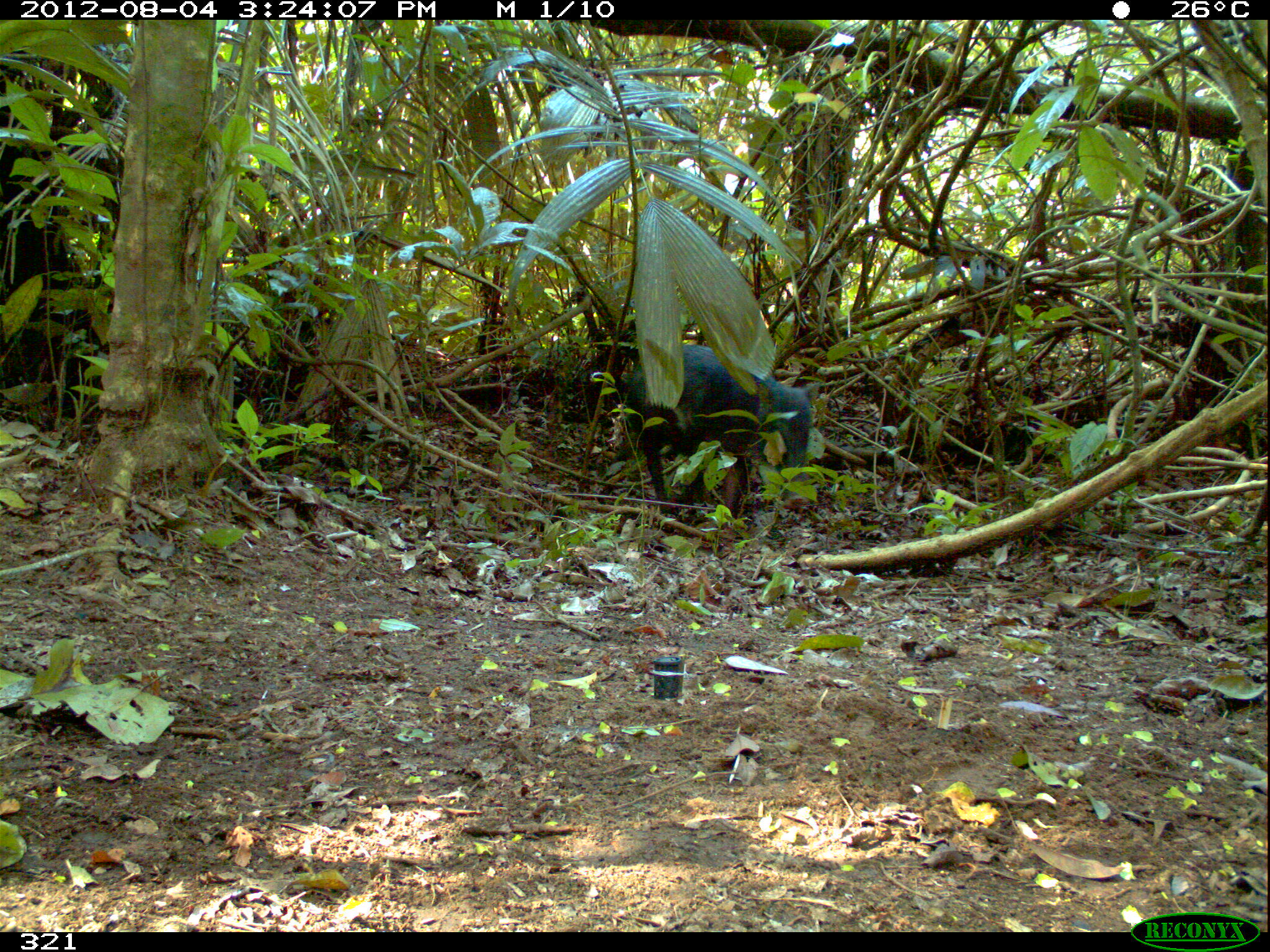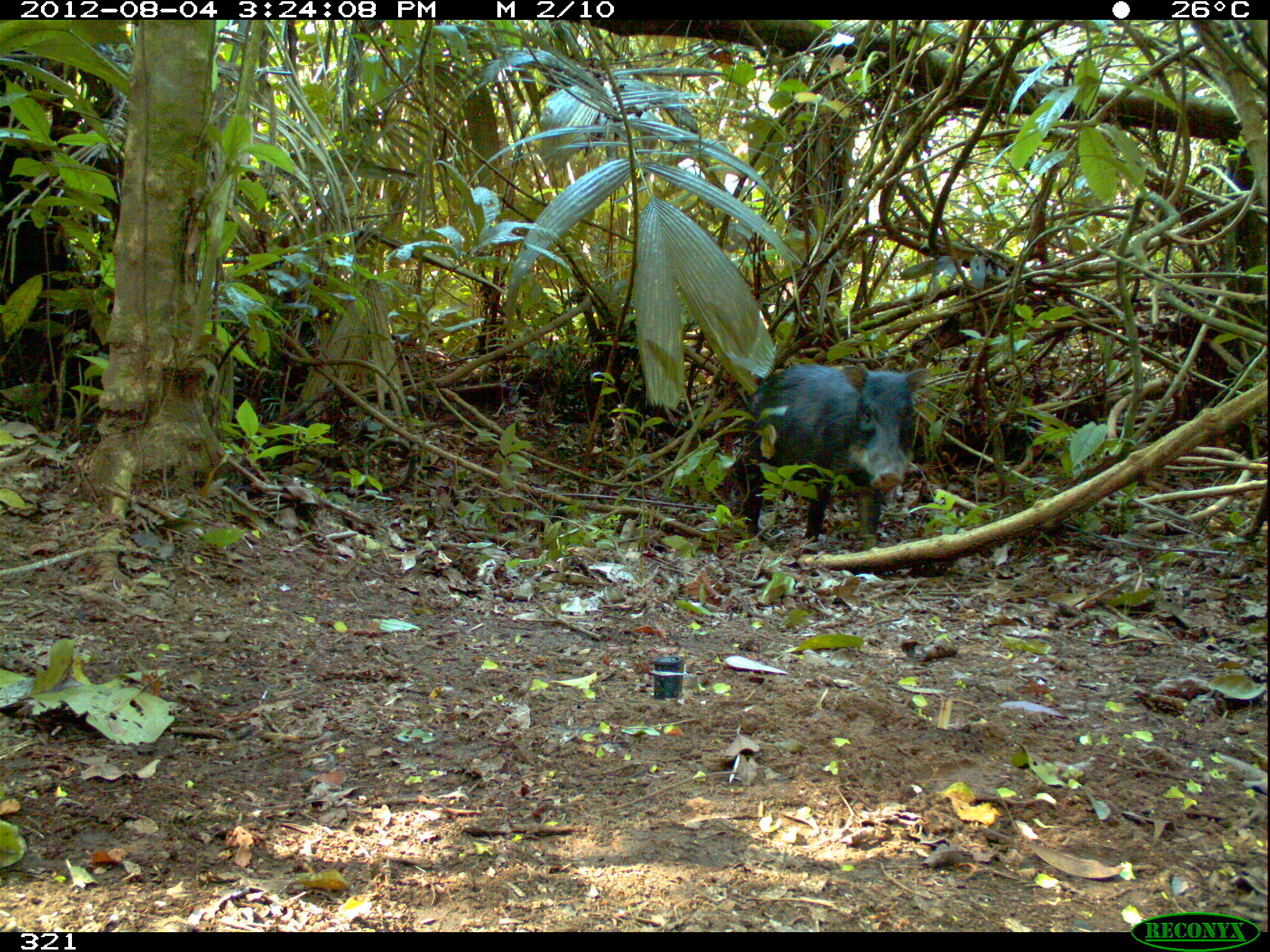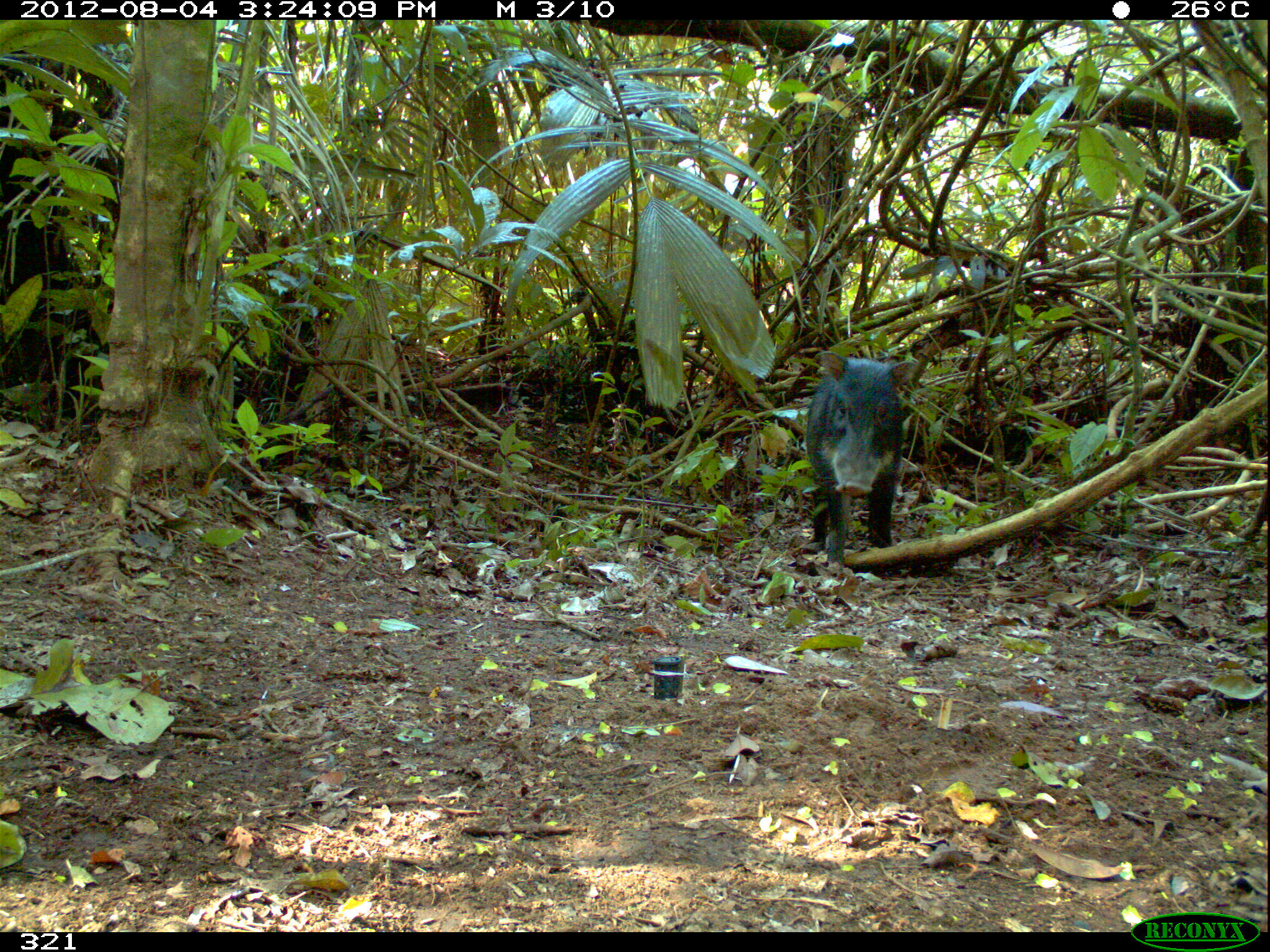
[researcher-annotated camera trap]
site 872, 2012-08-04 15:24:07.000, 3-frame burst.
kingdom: Animalia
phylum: Chordata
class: Mammalia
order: Artiodactyla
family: Tayassuidae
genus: Tayassu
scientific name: Tayassu pecari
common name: white-lipped peccary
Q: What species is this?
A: Tayassu pecari (white-lipped peccary).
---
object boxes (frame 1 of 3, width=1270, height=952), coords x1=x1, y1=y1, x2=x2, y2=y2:
tayassu pecari: x1=622, y1=342, x2=820, y2=513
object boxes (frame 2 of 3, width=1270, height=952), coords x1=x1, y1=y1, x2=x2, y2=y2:
tayassu pecari: x1=738, y1=358, x2=928, y2=552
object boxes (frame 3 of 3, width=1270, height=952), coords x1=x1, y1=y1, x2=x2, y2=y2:
tayassu pecari: x1=805, y1=350, x2=919, y2=567